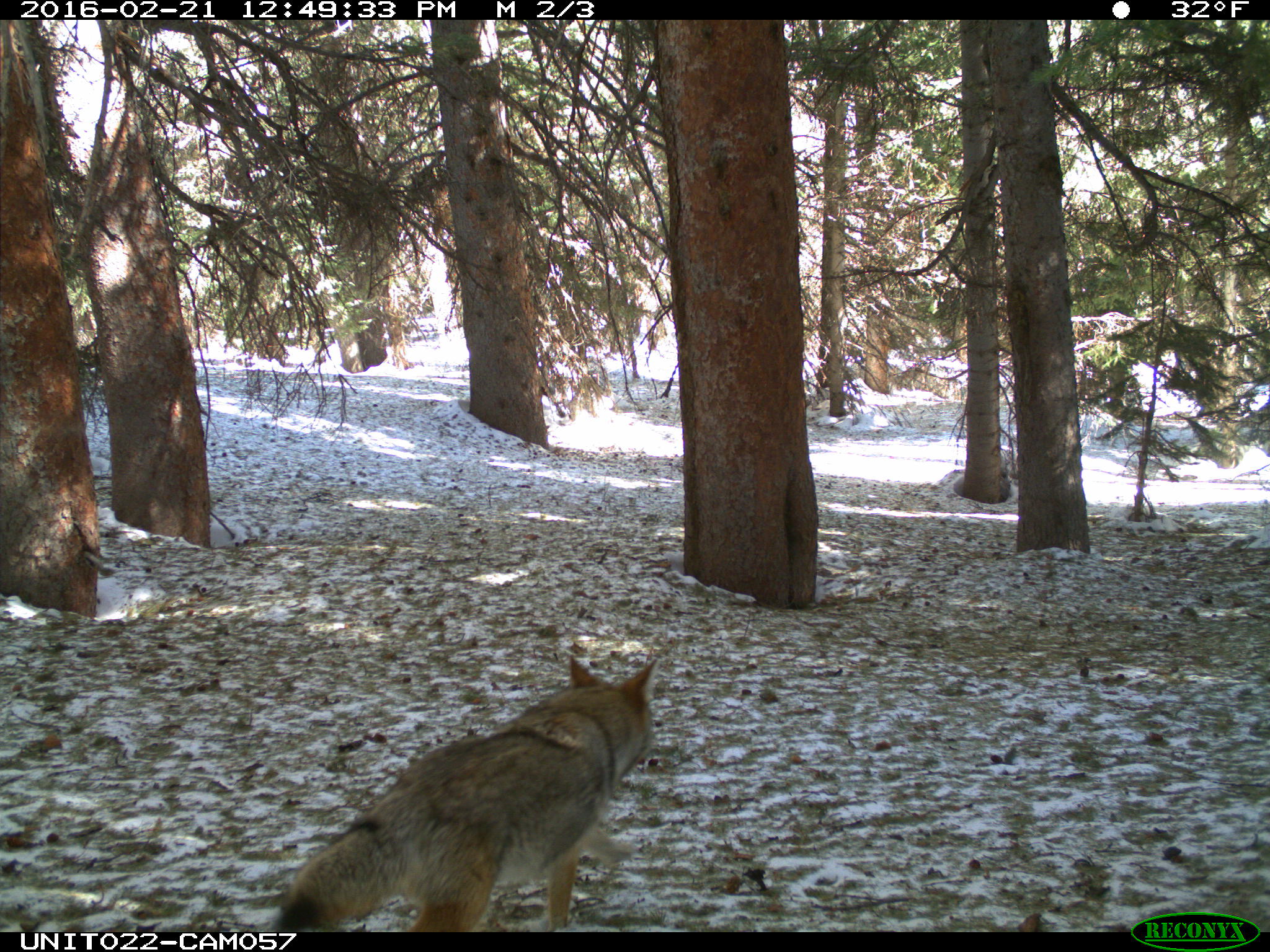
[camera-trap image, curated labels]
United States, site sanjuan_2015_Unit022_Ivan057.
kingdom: Animalia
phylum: Chordata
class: Mammalia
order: Carnivora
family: Canidae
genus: Canis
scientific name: Canis latrans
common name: coyote